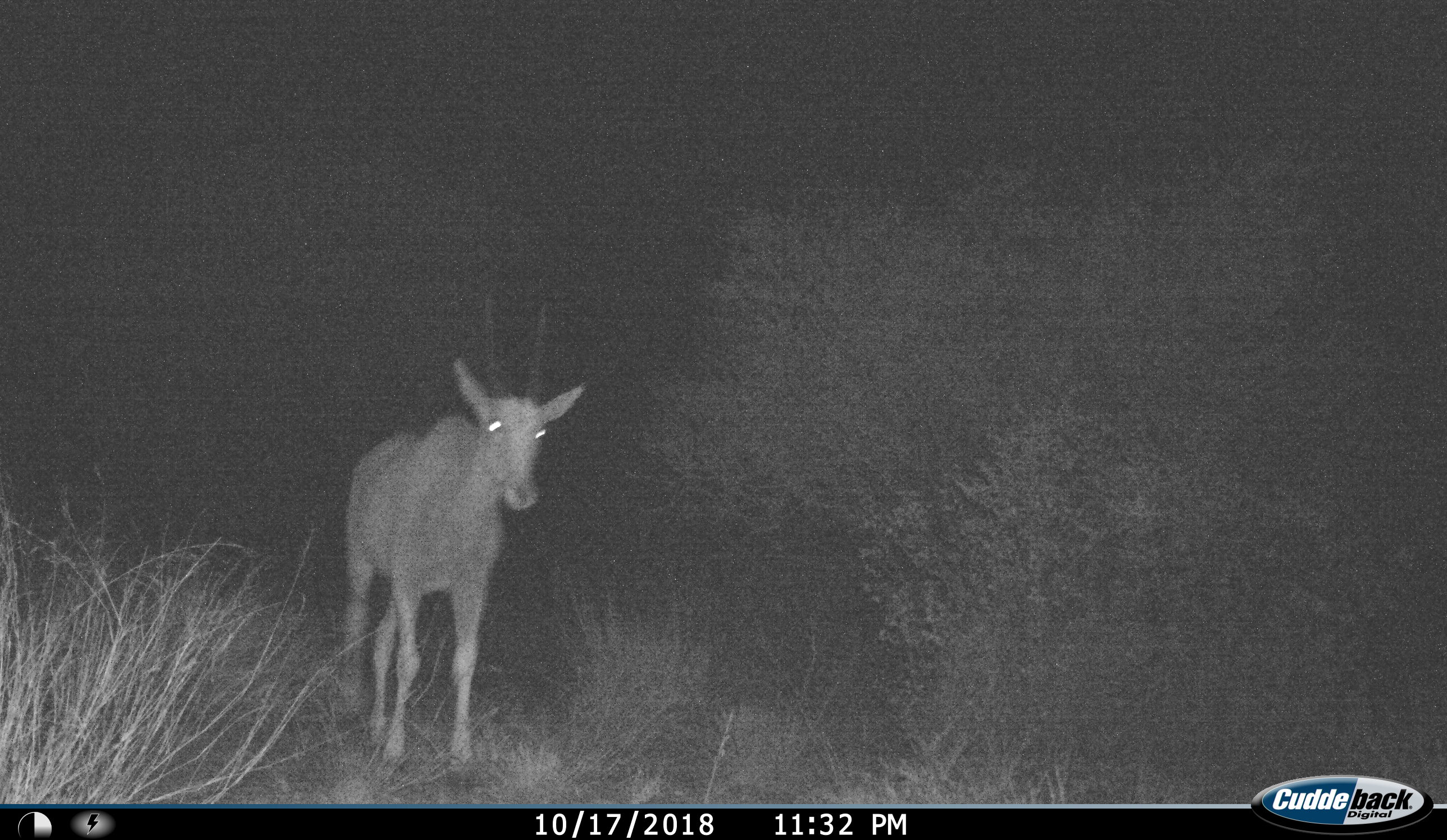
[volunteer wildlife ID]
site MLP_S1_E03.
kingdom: Animalia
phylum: Chordata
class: Mammalia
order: Artiodactyla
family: Bovidae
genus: Tragelaphus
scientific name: Tragelaphus oryx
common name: eland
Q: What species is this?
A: Eland (Tragelaphus oryx).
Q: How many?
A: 1.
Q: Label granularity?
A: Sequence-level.